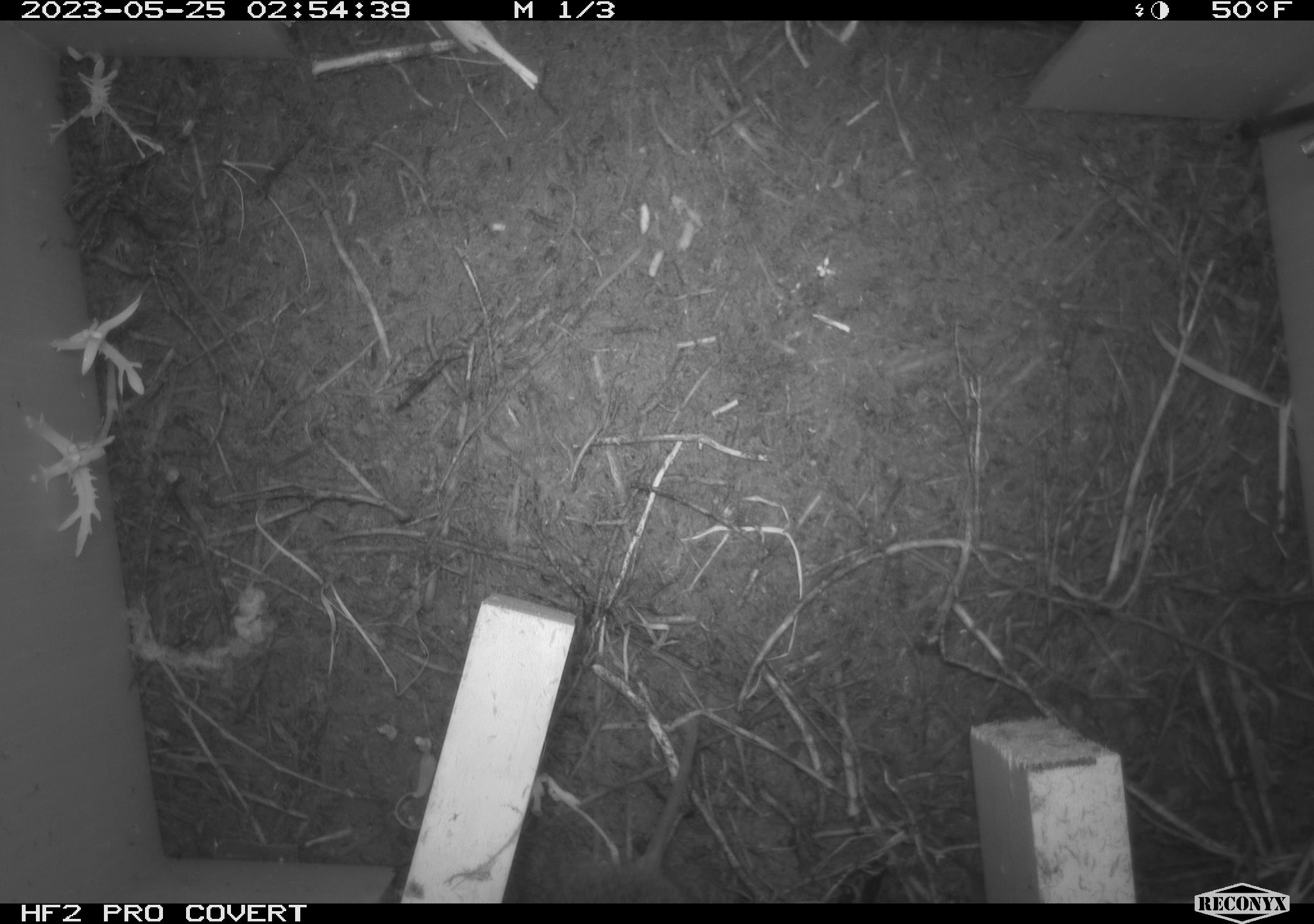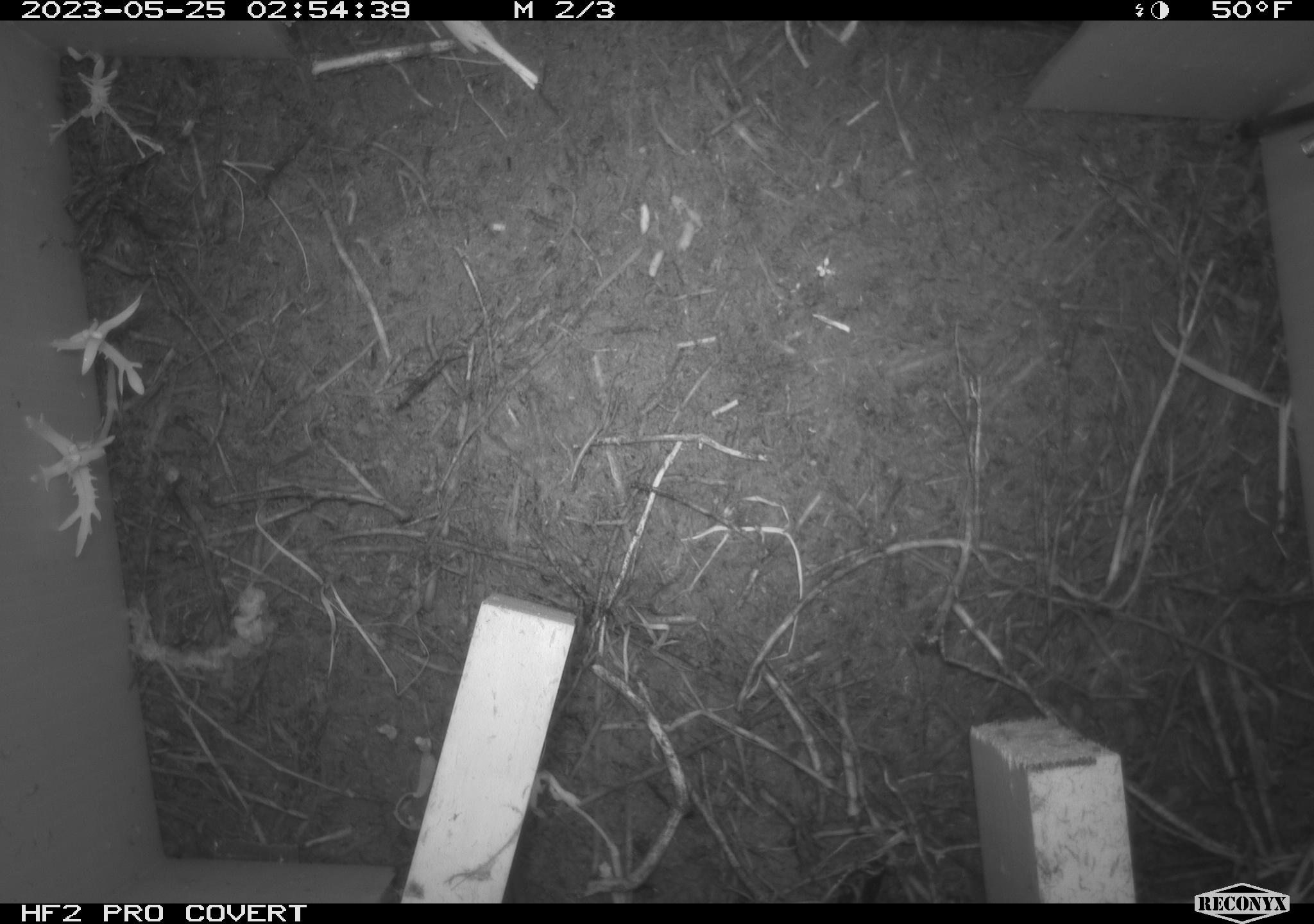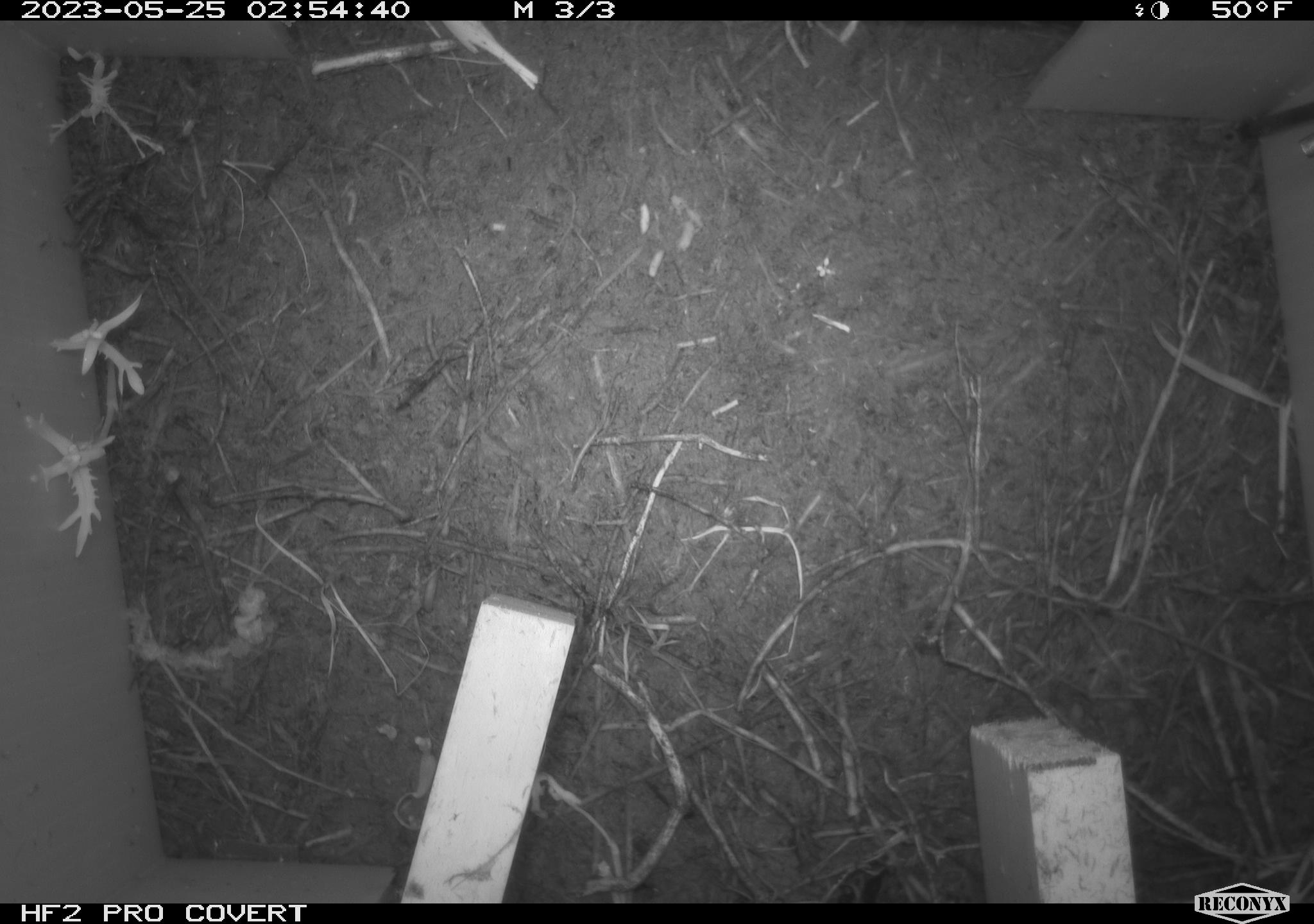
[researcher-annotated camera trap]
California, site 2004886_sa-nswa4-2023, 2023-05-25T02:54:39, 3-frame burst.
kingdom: Animalia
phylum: Chordata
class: Mammalia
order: Rodentia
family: Cricetidae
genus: Microtus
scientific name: Microtus californicus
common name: california vole